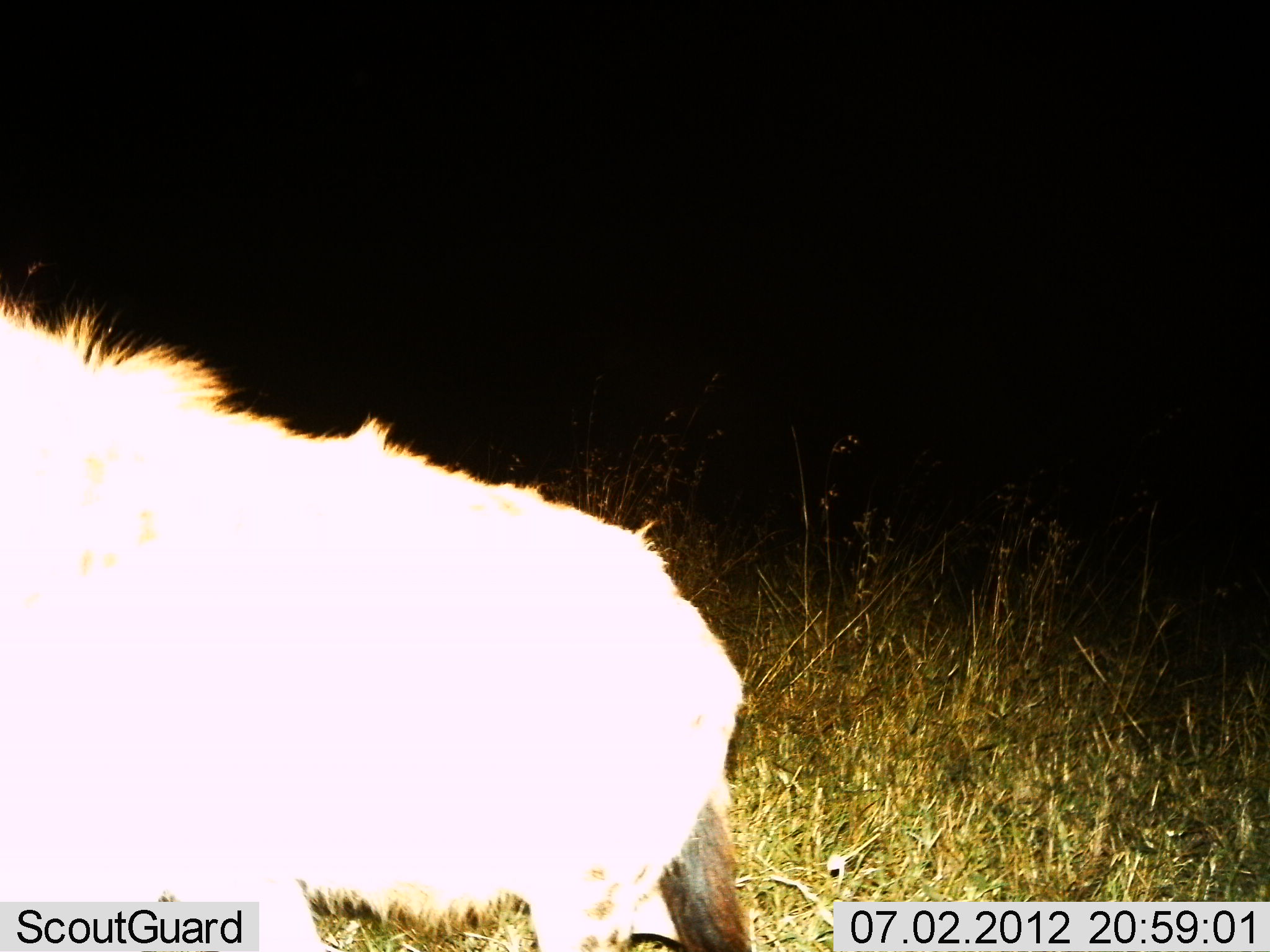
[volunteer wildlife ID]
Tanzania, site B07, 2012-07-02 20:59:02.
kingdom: Animalia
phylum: Chordata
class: Mammalia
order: Carnivora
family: Hyaenidae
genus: Crocuta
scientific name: Crocuta crocuta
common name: spotted hyena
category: hyenaspotted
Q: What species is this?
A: Hyenaspotted (spotted hyena) (Crocuta crocuta).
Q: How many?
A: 1.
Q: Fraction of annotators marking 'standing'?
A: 100%.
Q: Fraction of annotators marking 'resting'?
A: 0%.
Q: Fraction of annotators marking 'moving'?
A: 0%.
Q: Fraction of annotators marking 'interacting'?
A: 0%.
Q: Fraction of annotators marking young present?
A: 0%.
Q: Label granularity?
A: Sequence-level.